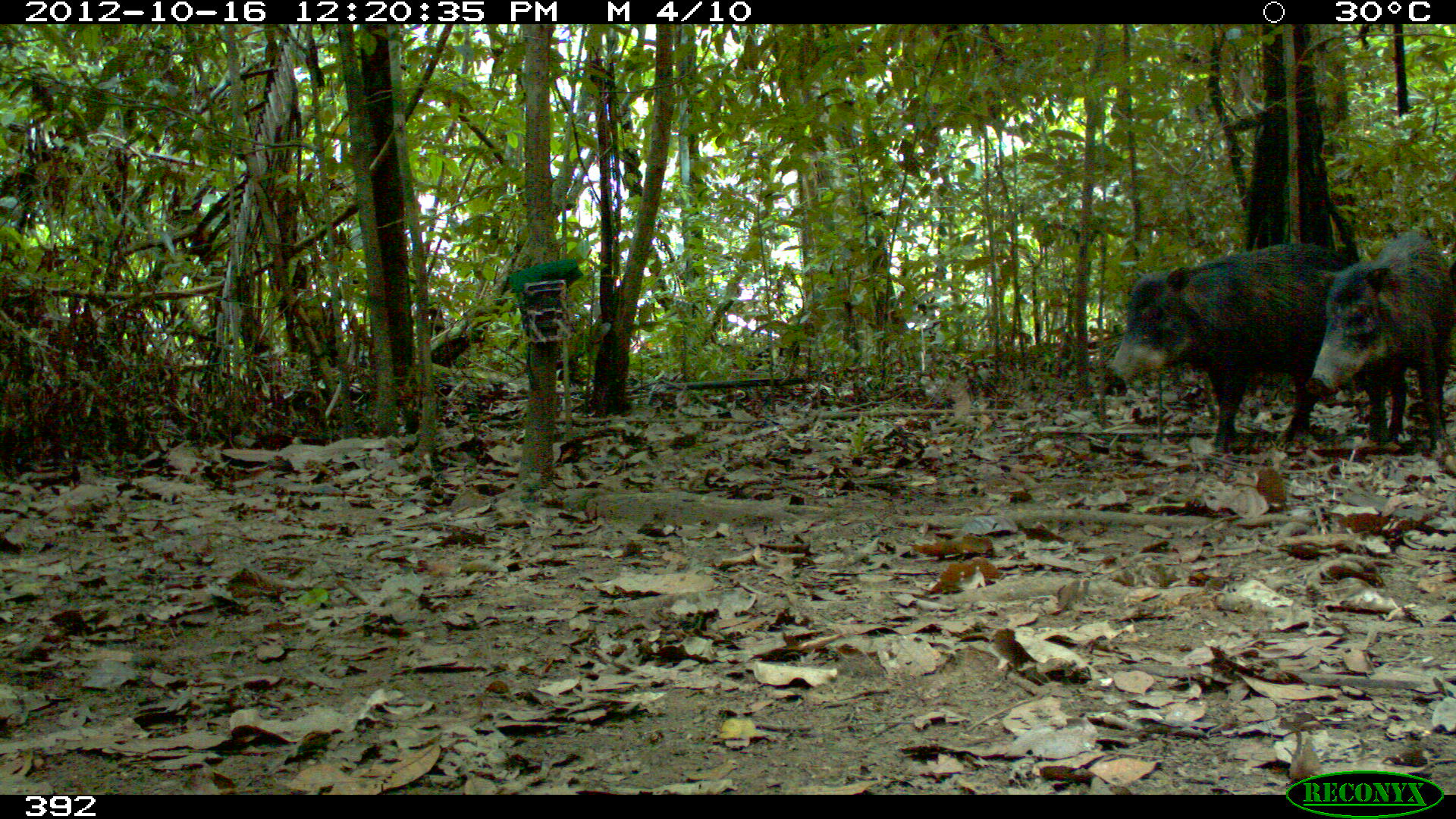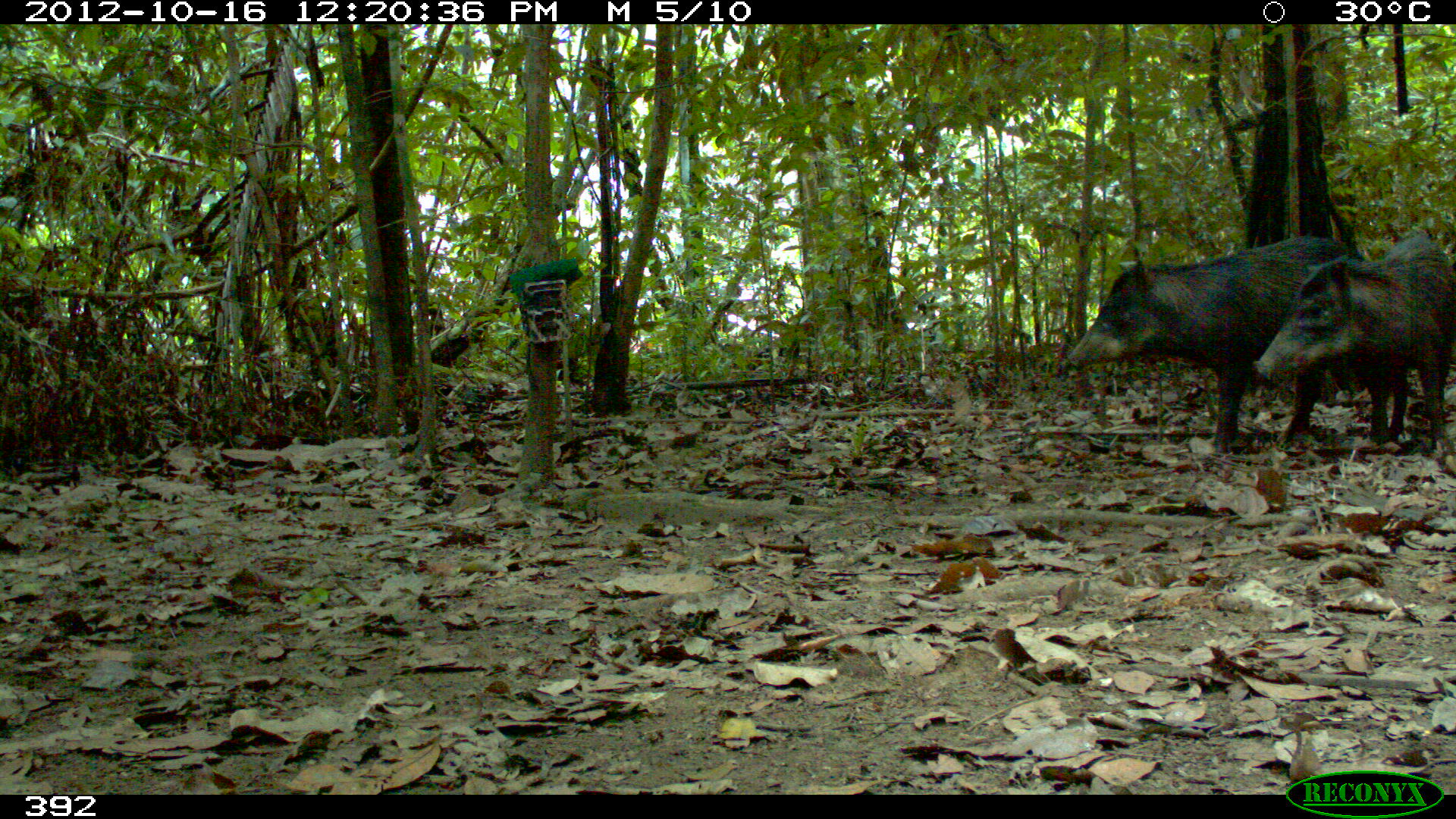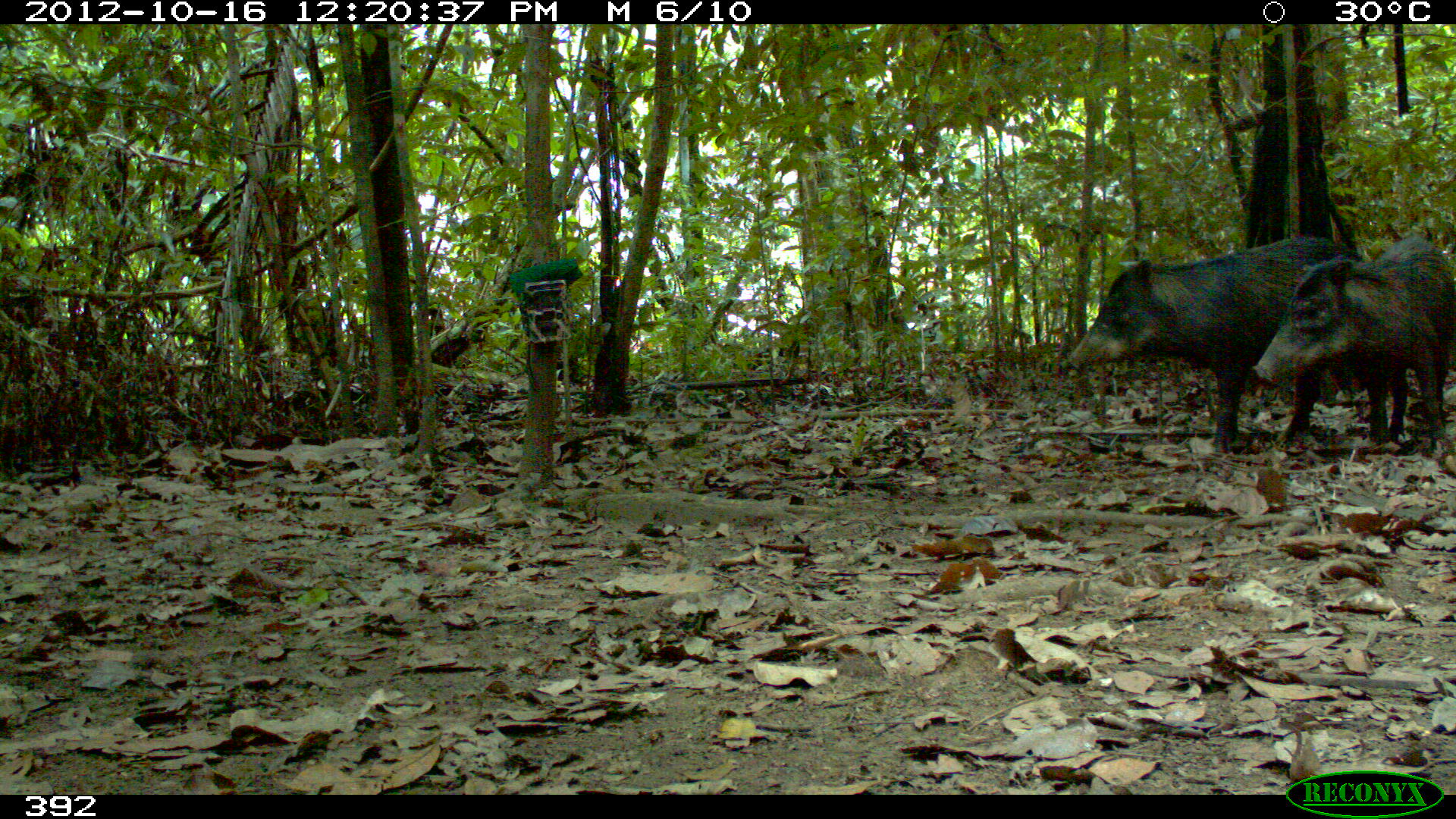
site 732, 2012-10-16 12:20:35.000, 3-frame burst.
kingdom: Animalia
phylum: Chordata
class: Mammalia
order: Artiodactyla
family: Tayassuidae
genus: Tayassu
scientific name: Tayassu pecari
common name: white-lipped peccary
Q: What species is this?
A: Tayassu pecari (white-lipped peccary).